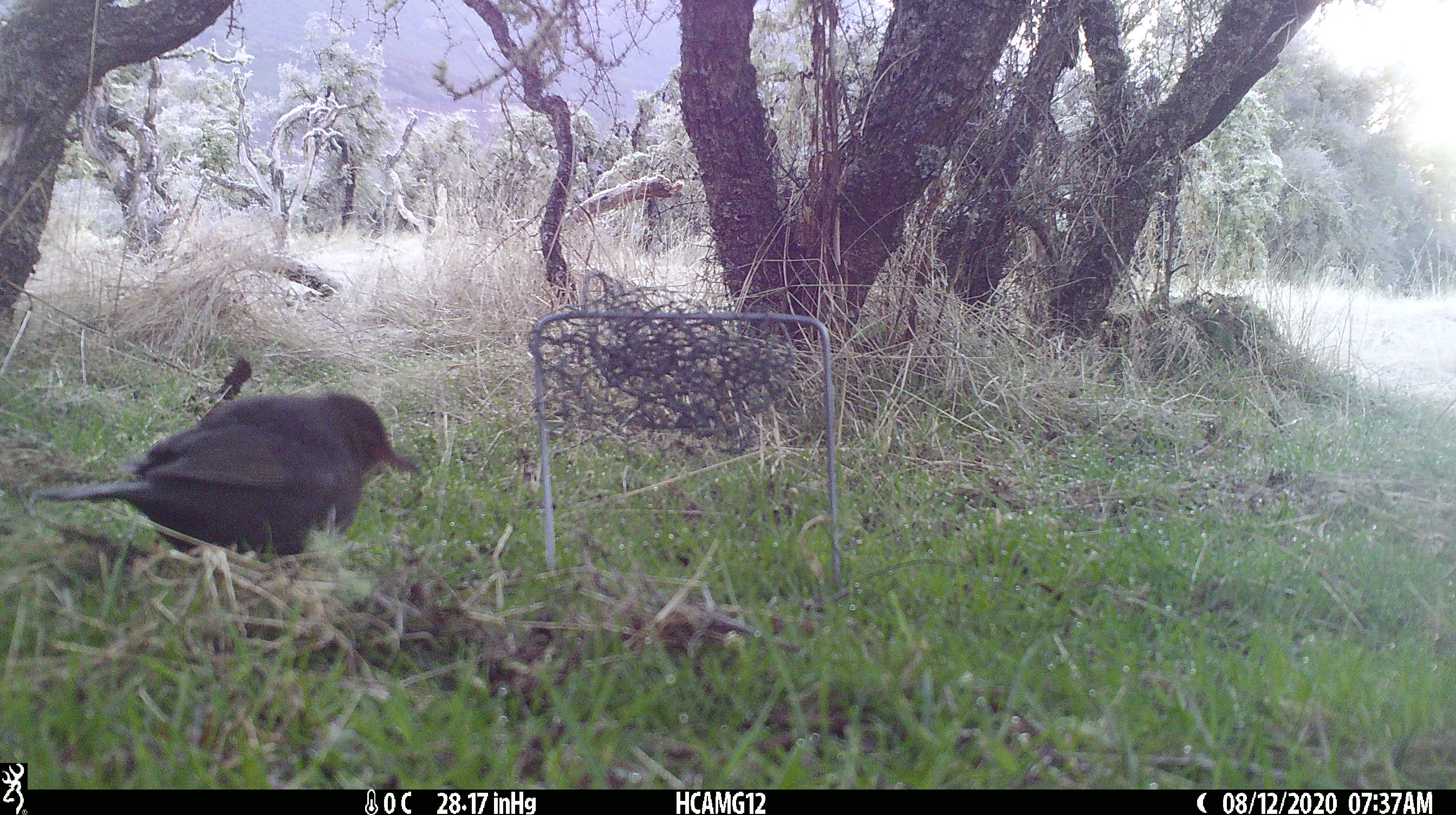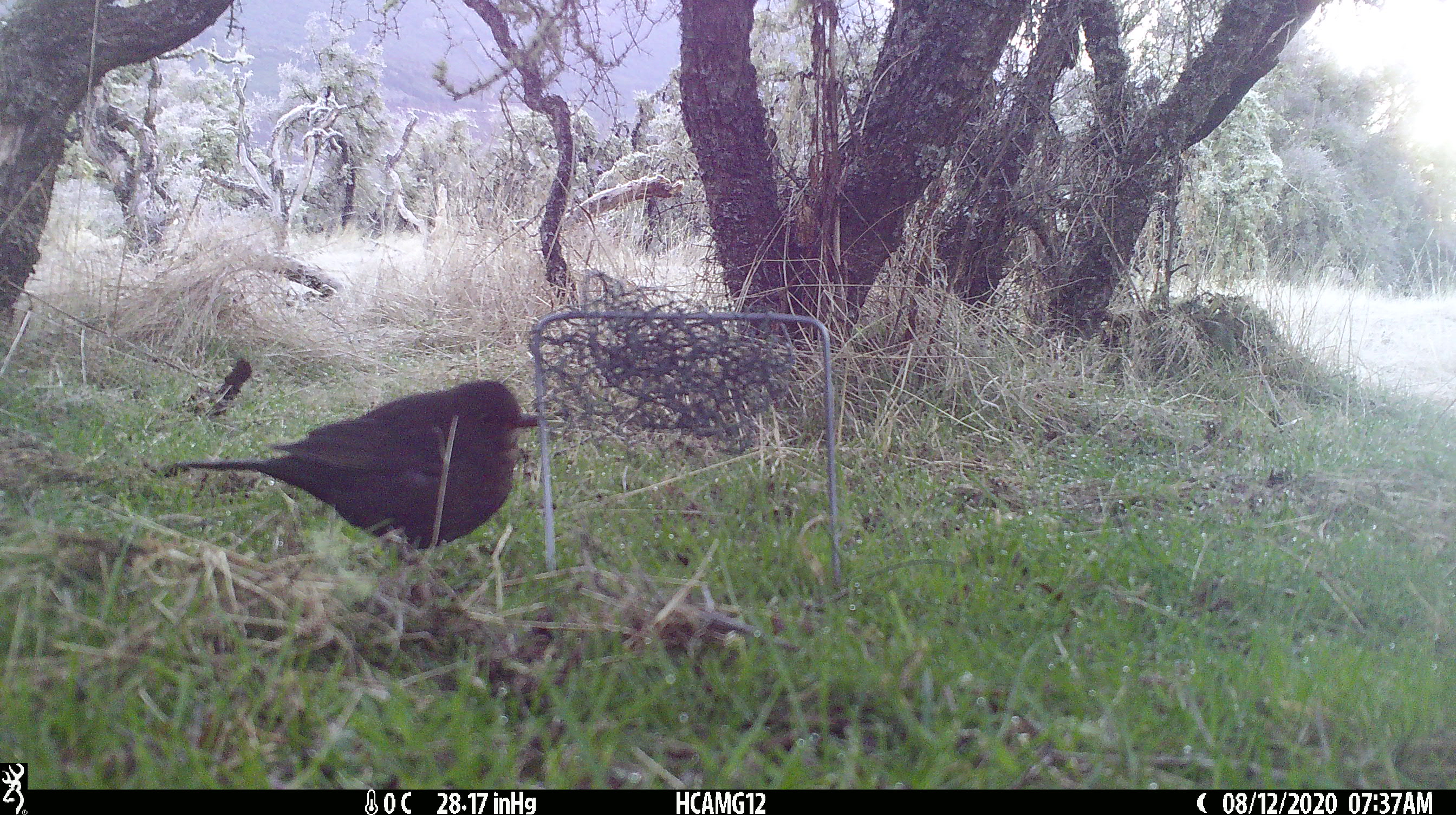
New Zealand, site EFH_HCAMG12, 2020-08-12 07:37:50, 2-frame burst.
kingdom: Animalia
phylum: Chordata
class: Aves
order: Passeriformes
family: Turdidae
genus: Turdus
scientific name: Turdus merula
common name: eurasian blackbird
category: blackbird